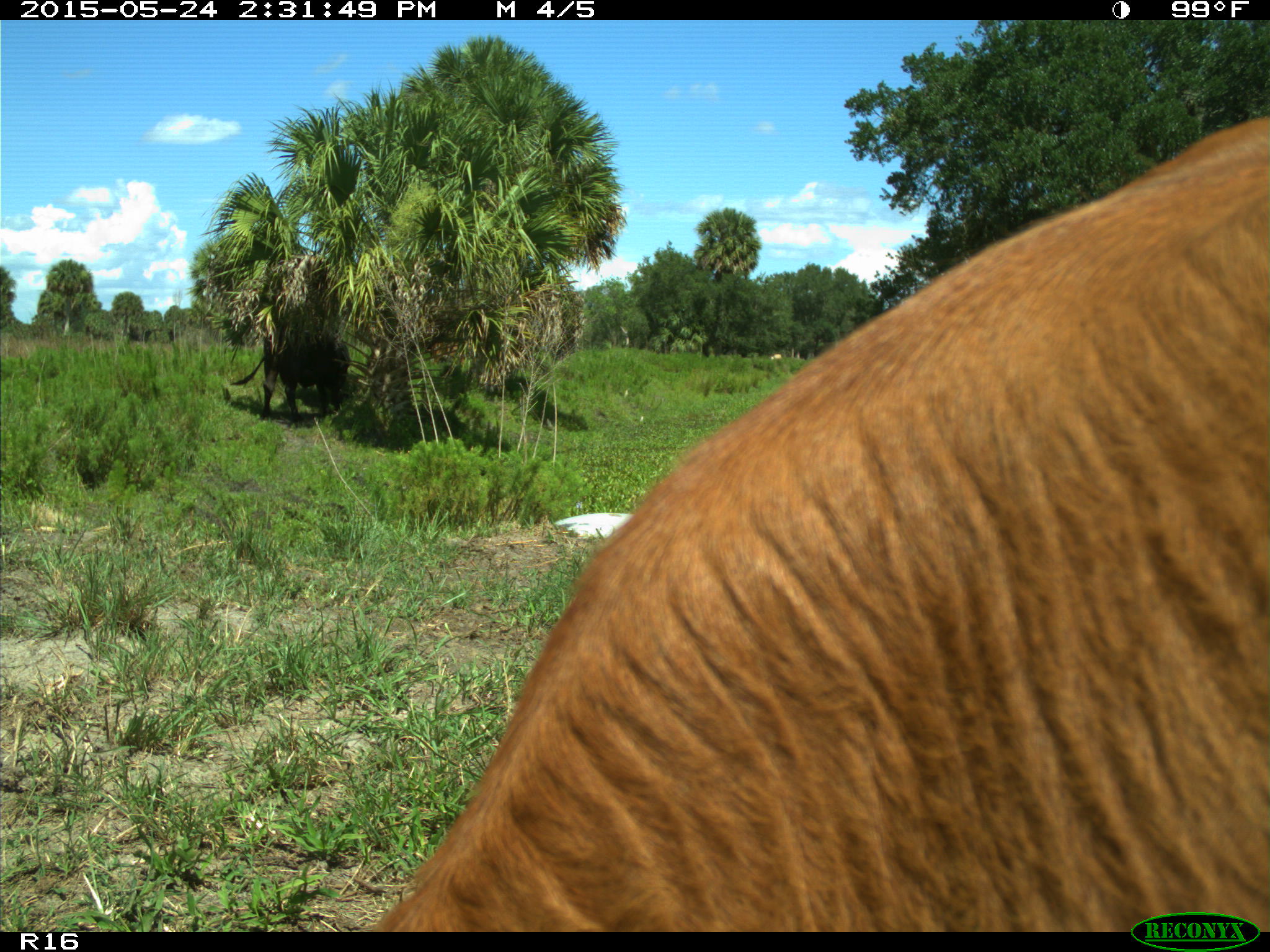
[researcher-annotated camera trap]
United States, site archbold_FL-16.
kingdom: Animalia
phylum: Chordata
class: Mammalia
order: Artiodactyla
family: Bovidae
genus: Bos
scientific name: Bos taurus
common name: domestic cow